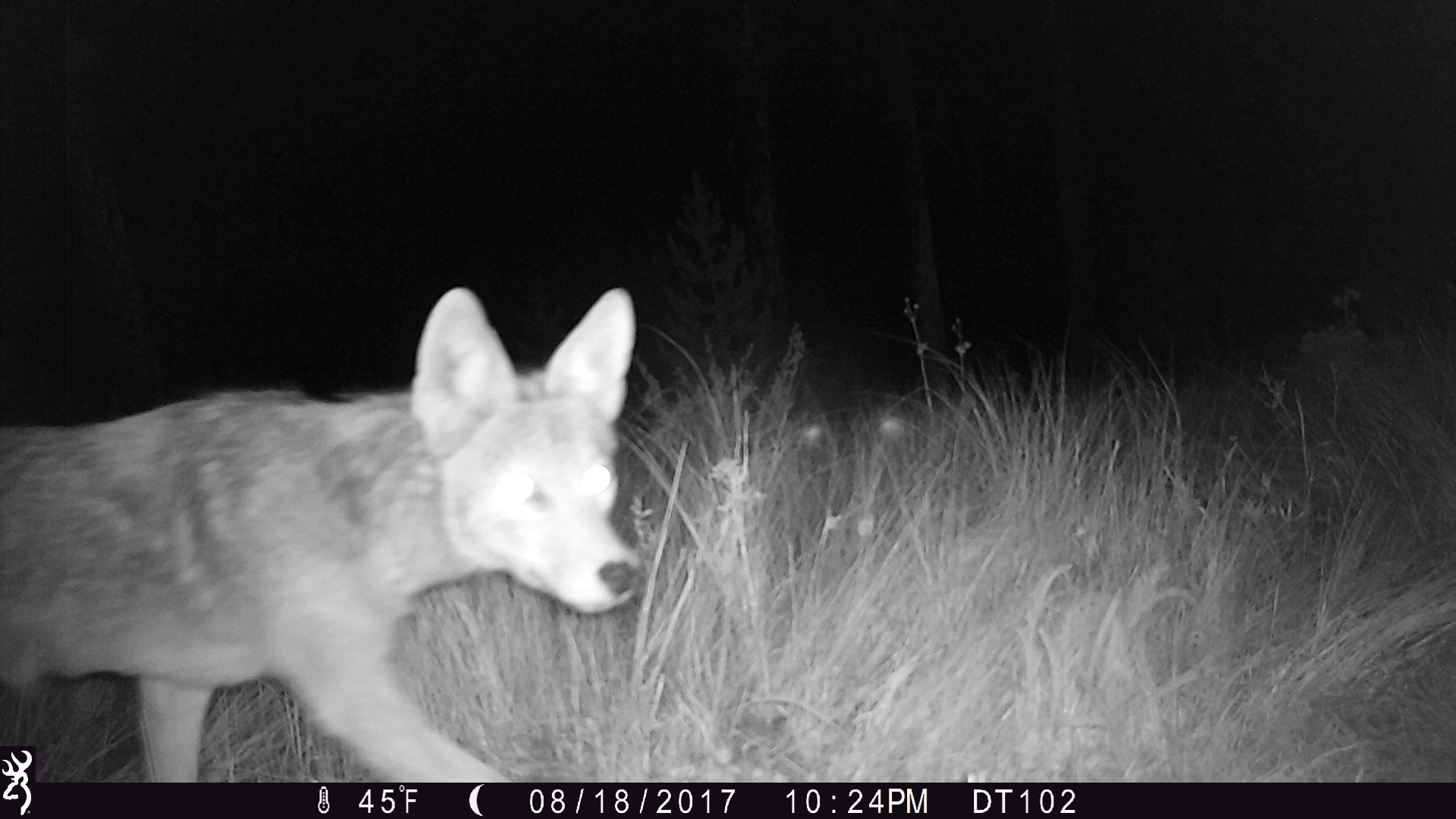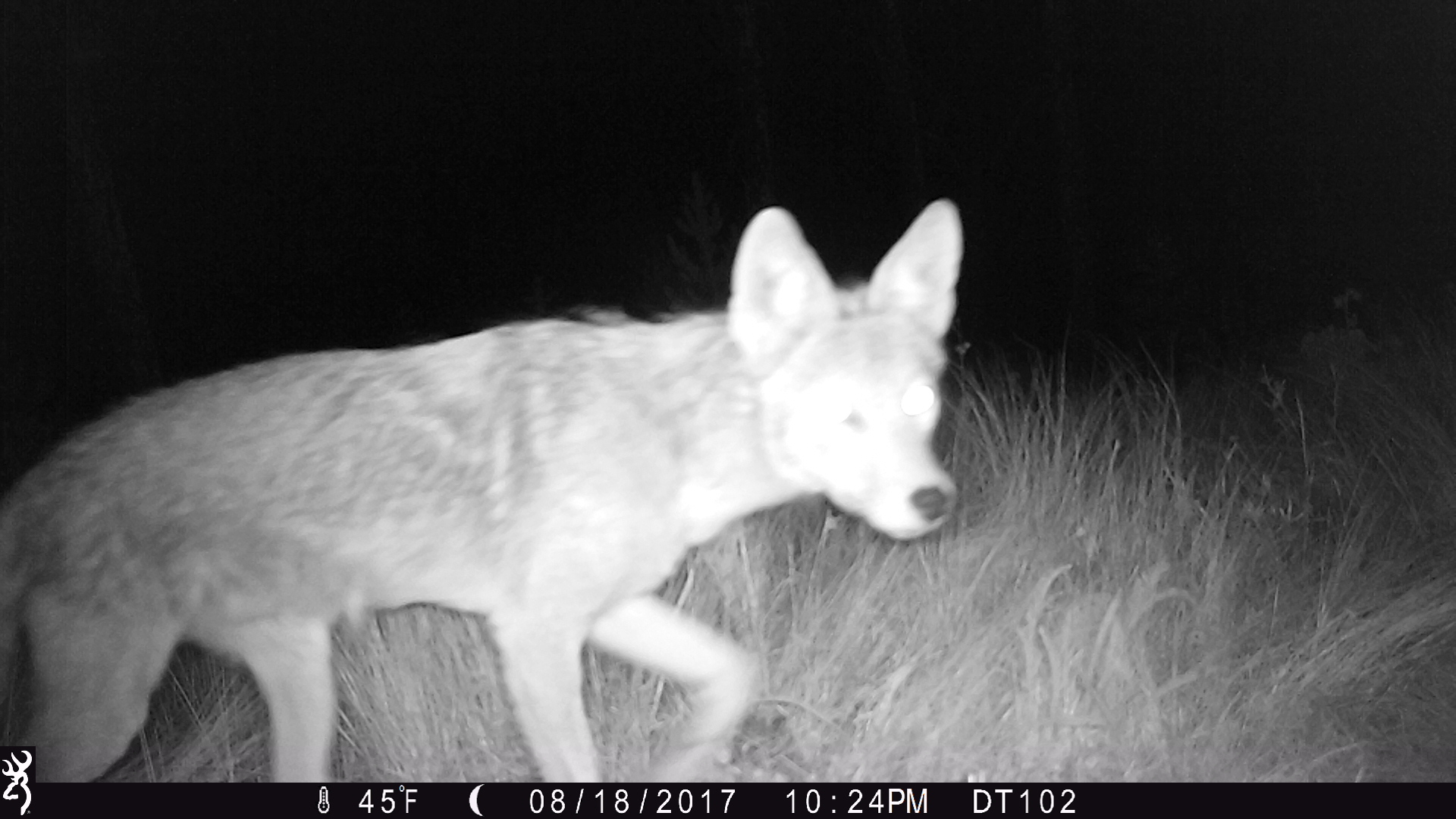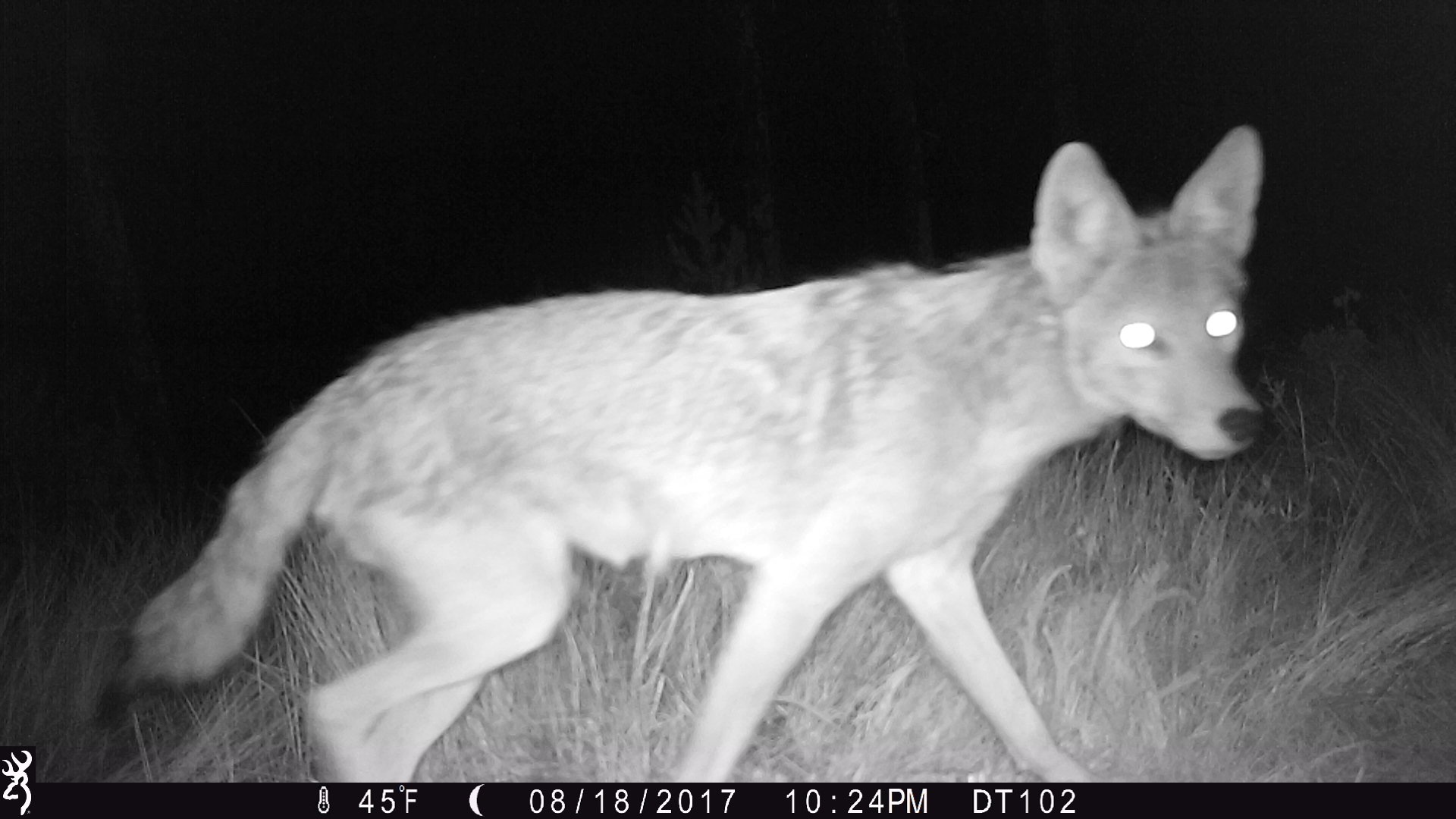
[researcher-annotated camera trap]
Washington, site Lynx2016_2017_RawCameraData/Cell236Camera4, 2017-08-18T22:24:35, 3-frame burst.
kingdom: Animalia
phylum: Chordata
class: Mammalia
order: Carnivora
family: Canidae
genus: Canis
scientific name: Canis latrans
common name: coyote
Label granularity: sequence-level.